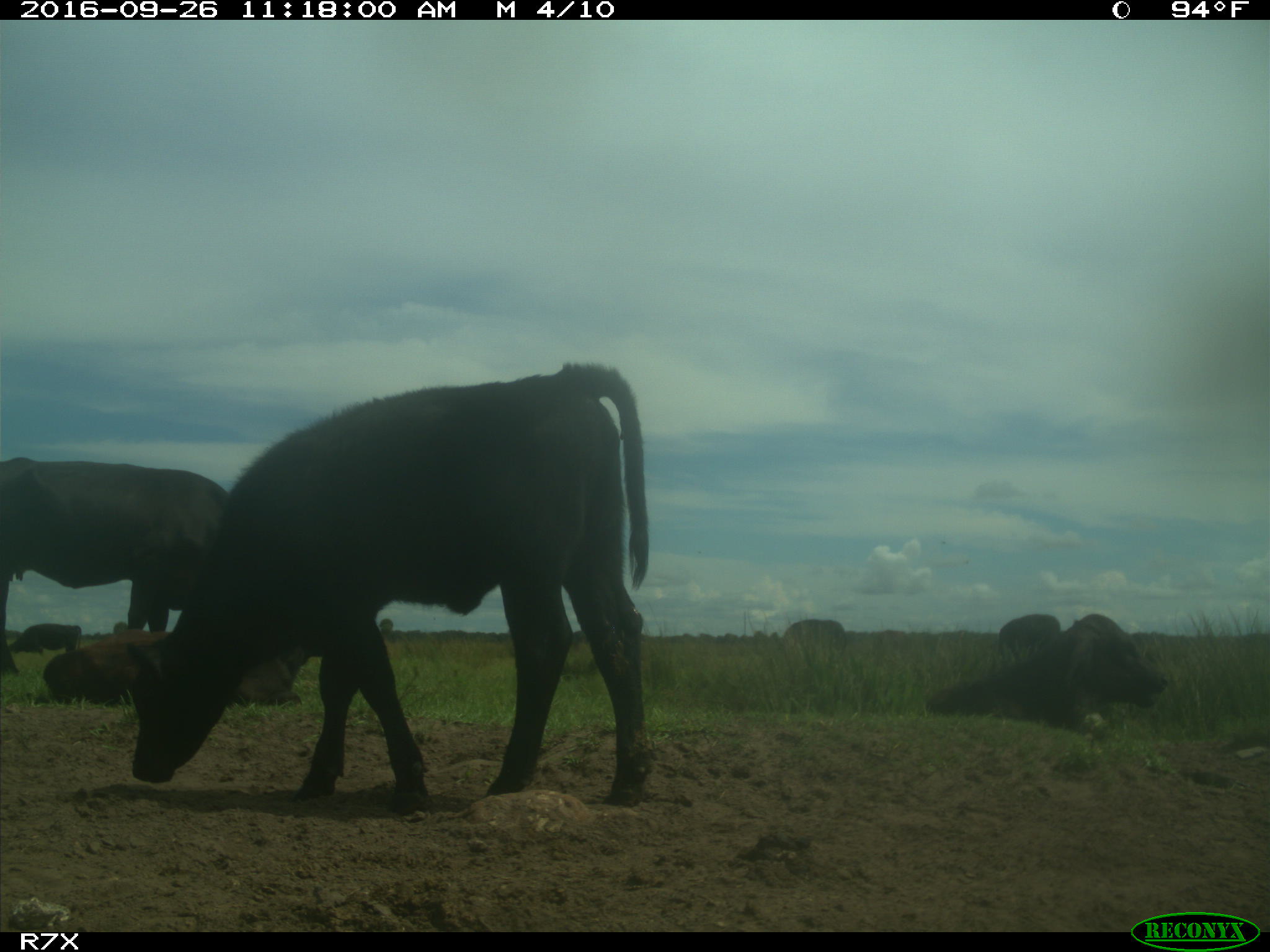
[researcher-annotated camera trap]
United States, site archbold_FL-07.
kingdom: Animalia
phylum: Chordata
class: Mammalia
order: Artiodactyla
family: Bovidae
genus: Bos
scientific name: Bos taurus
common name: domestic cow